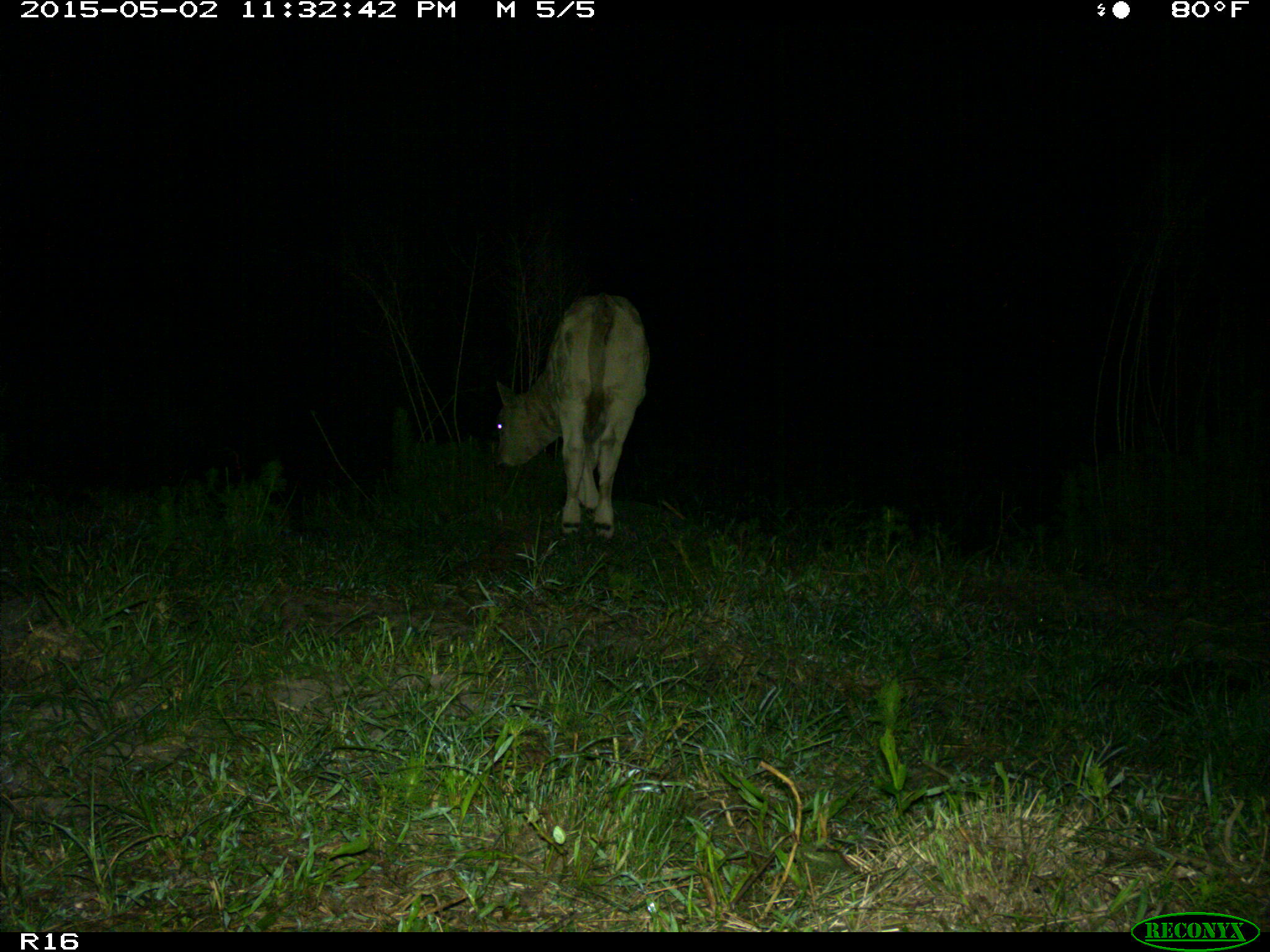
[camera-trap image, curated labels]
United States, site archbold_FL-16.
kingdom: Animalia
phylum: Chordata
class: Mammalia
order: Artiodactyla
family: Bovidae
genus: Bos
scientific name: Bos taurus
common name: domestic cow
Bos taurus (domestic cow).